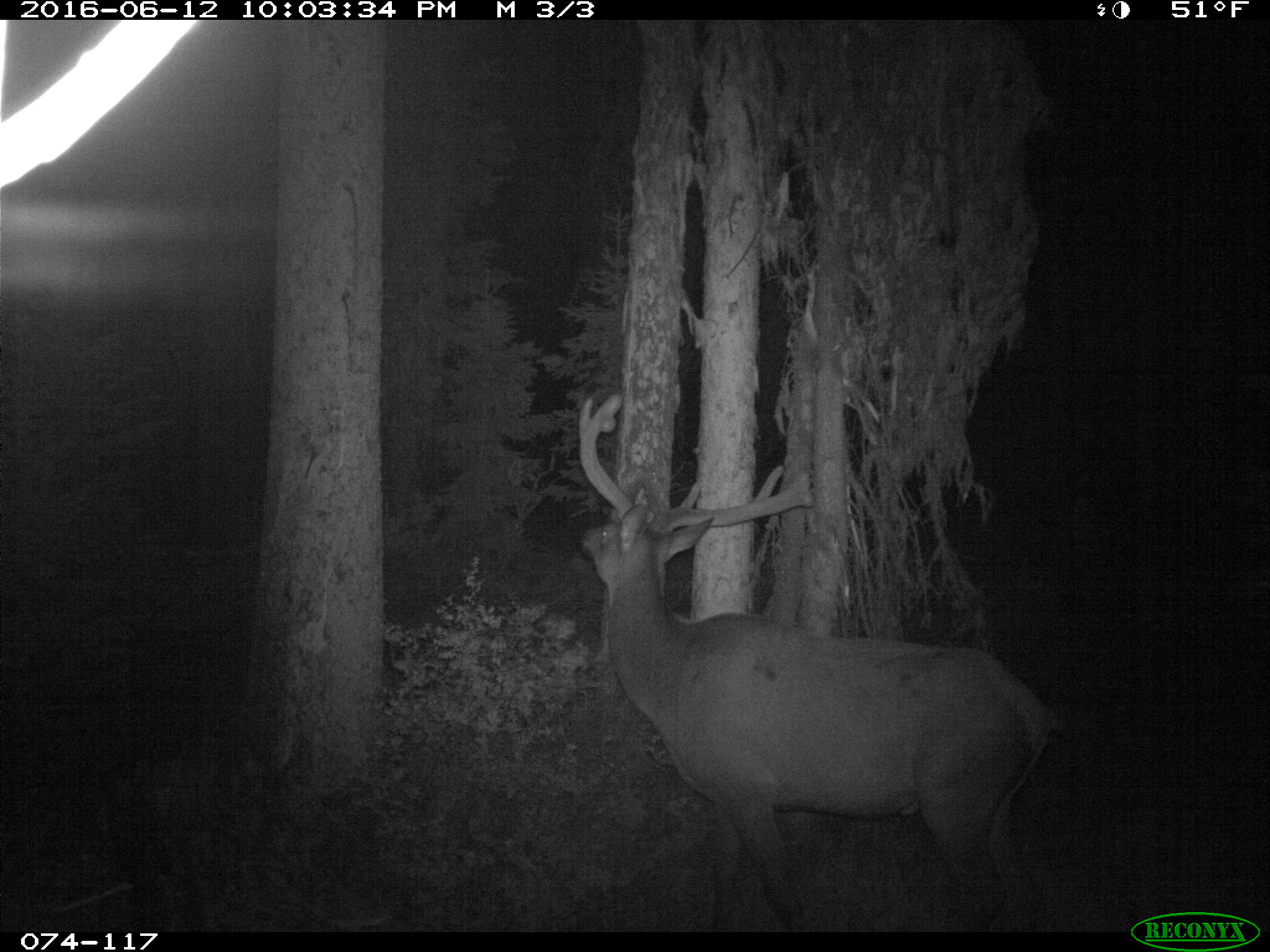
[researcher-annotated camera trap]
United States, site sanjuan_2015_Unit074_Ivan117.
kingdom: Animalia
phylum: Chordata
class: Mammalia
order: Artiodactyla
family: Cervidae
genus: Cervus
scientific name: Cervus elaphus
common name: red deer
Cervus elaphus (red deer).